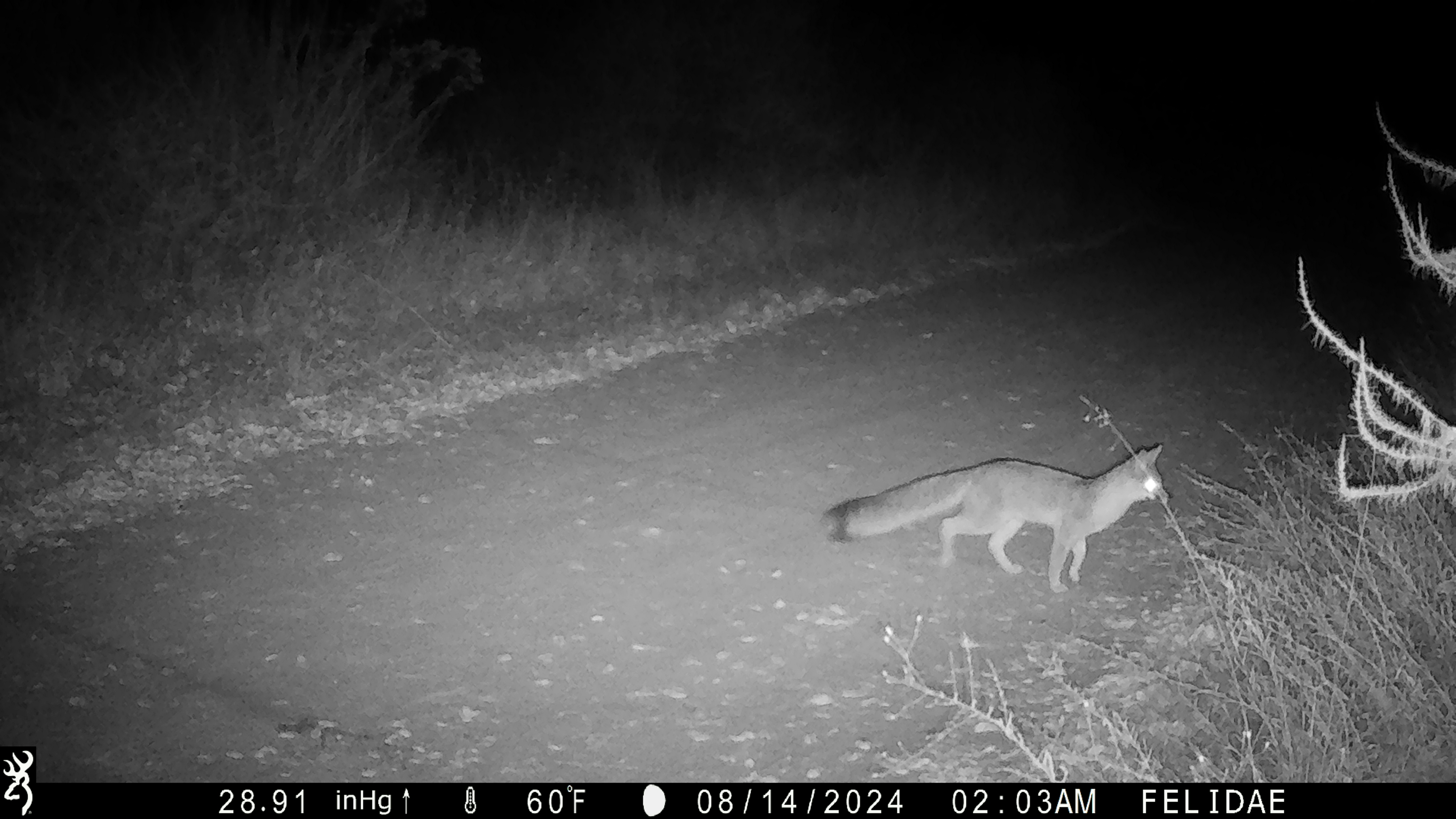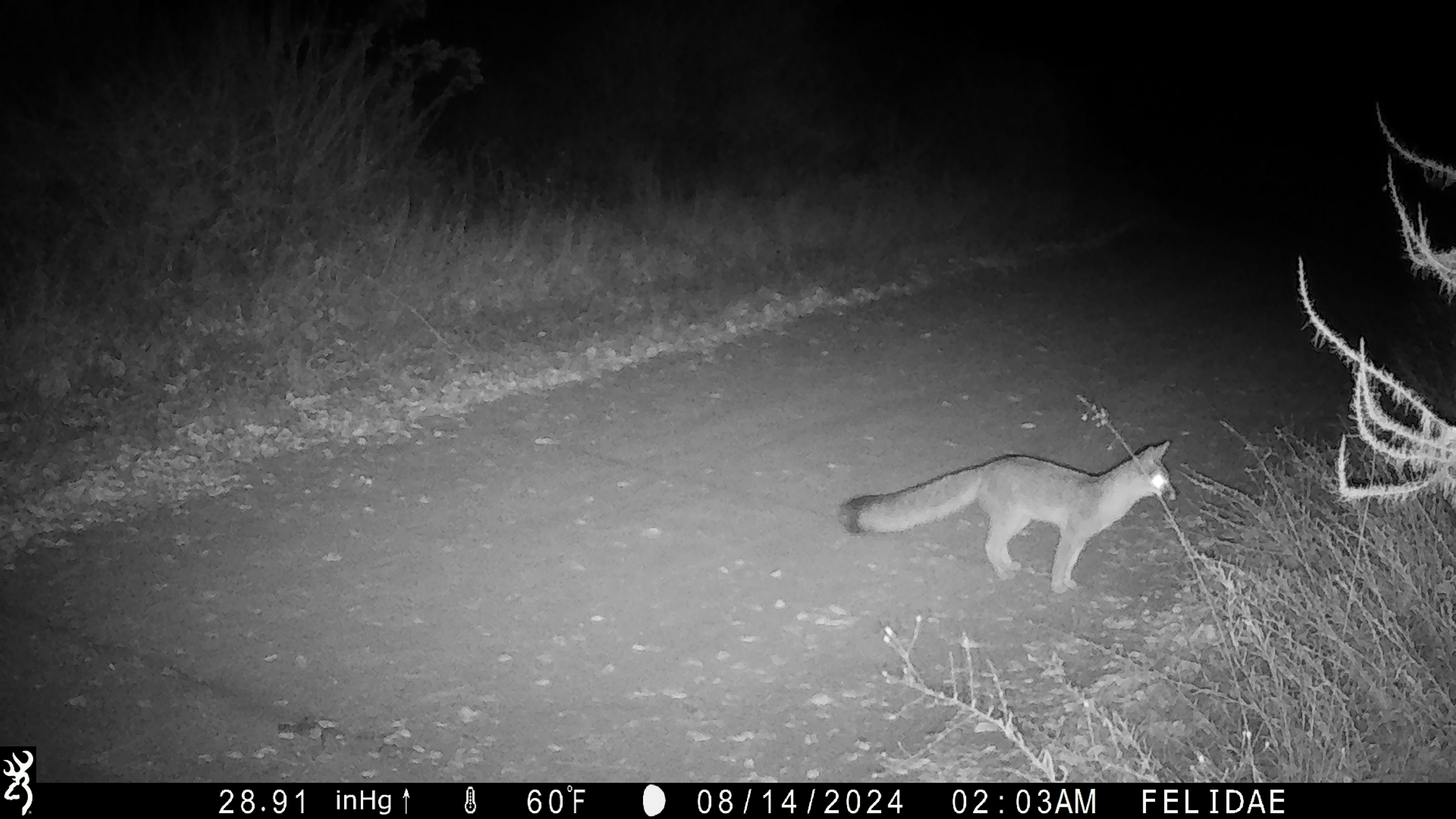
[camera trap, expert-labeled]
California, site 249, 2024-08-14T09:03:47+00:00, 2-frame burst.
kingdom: Animalia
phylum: Chordata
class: Mammalia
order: Carnivora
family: Canidae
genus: Urocyon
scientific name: Urocyon cinereoargenteus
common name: gray fox